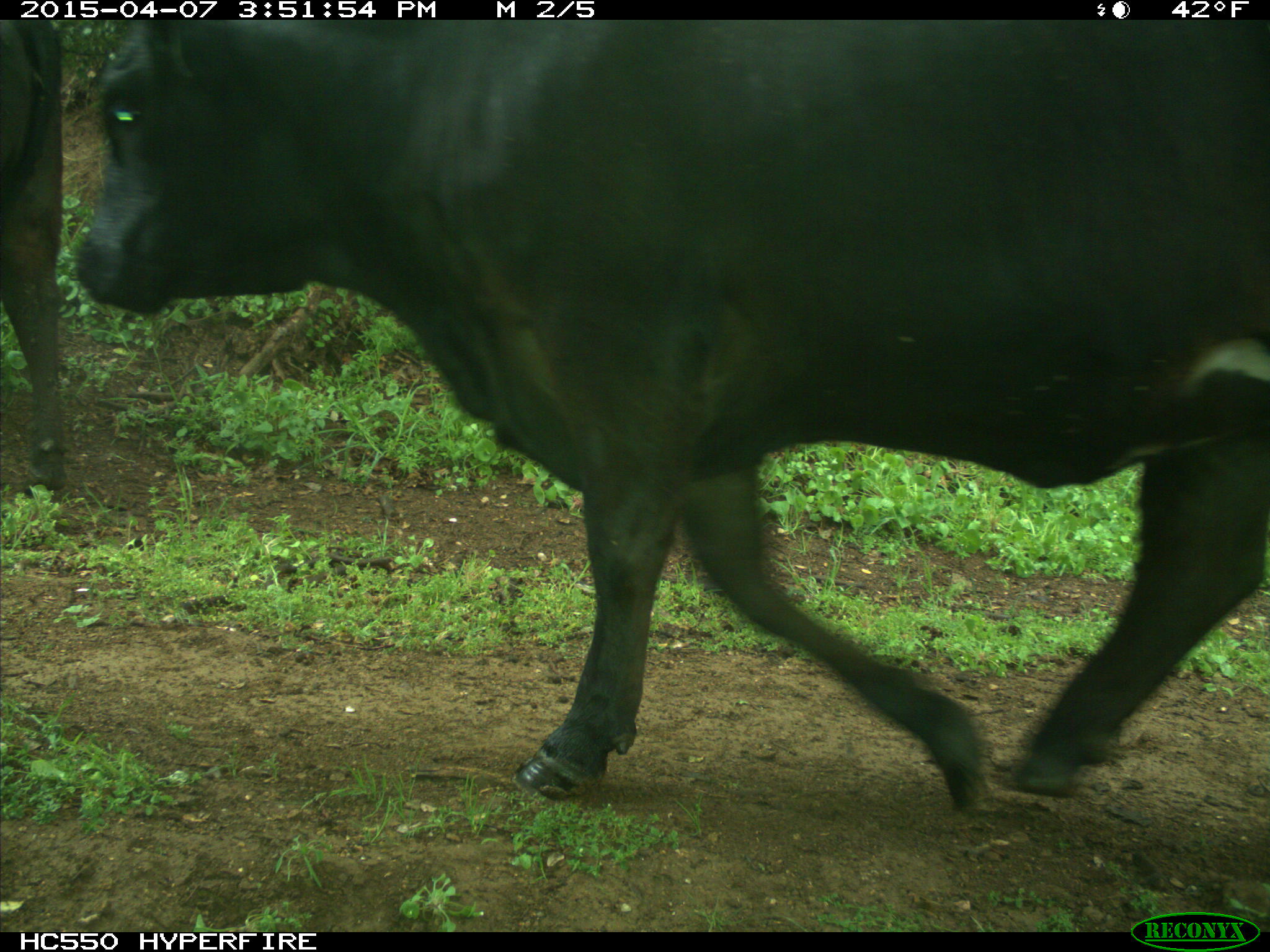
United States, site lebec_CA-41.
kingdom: Animalia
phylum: Chordata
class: Mammalia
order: Artiodactyla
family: Bovidae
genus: Bos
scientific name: Bos taurus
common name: domestic cow